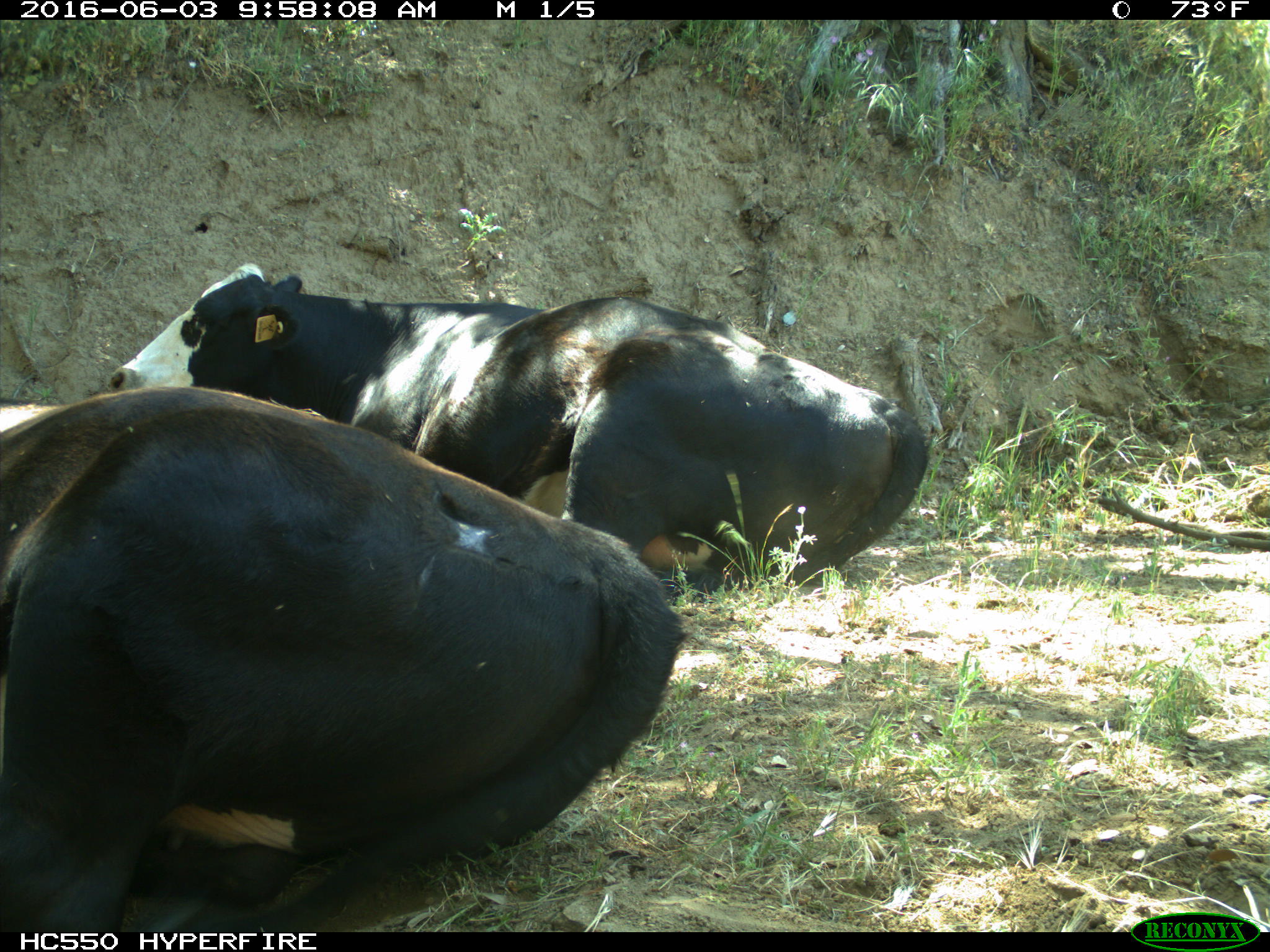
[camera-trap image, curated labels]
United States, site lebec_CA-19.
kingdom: Animalia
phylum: Chordata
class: Mammalia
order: Artiodactyla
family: Bovidae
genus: Bos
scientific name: Bos taurus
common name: domestic cow